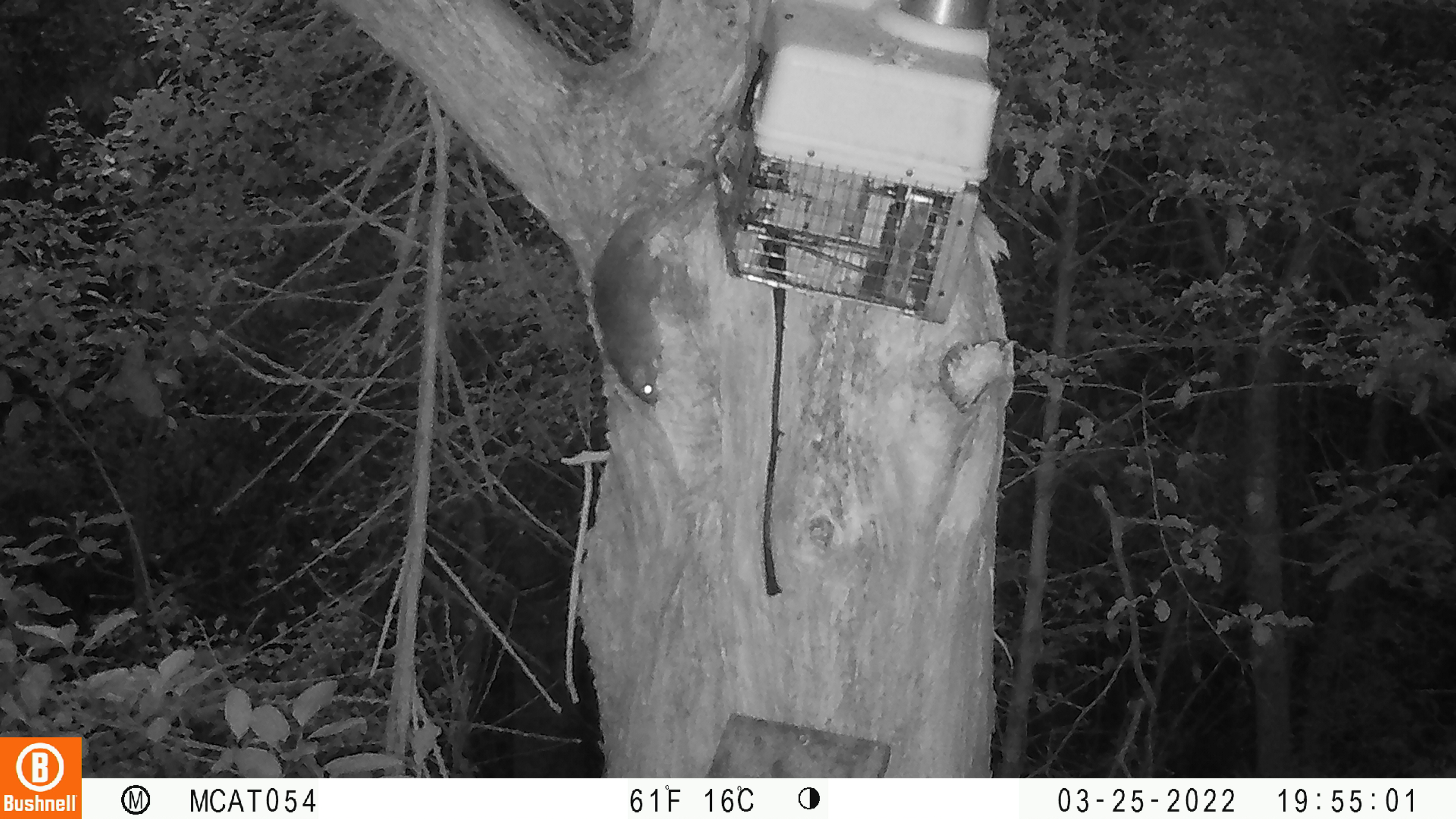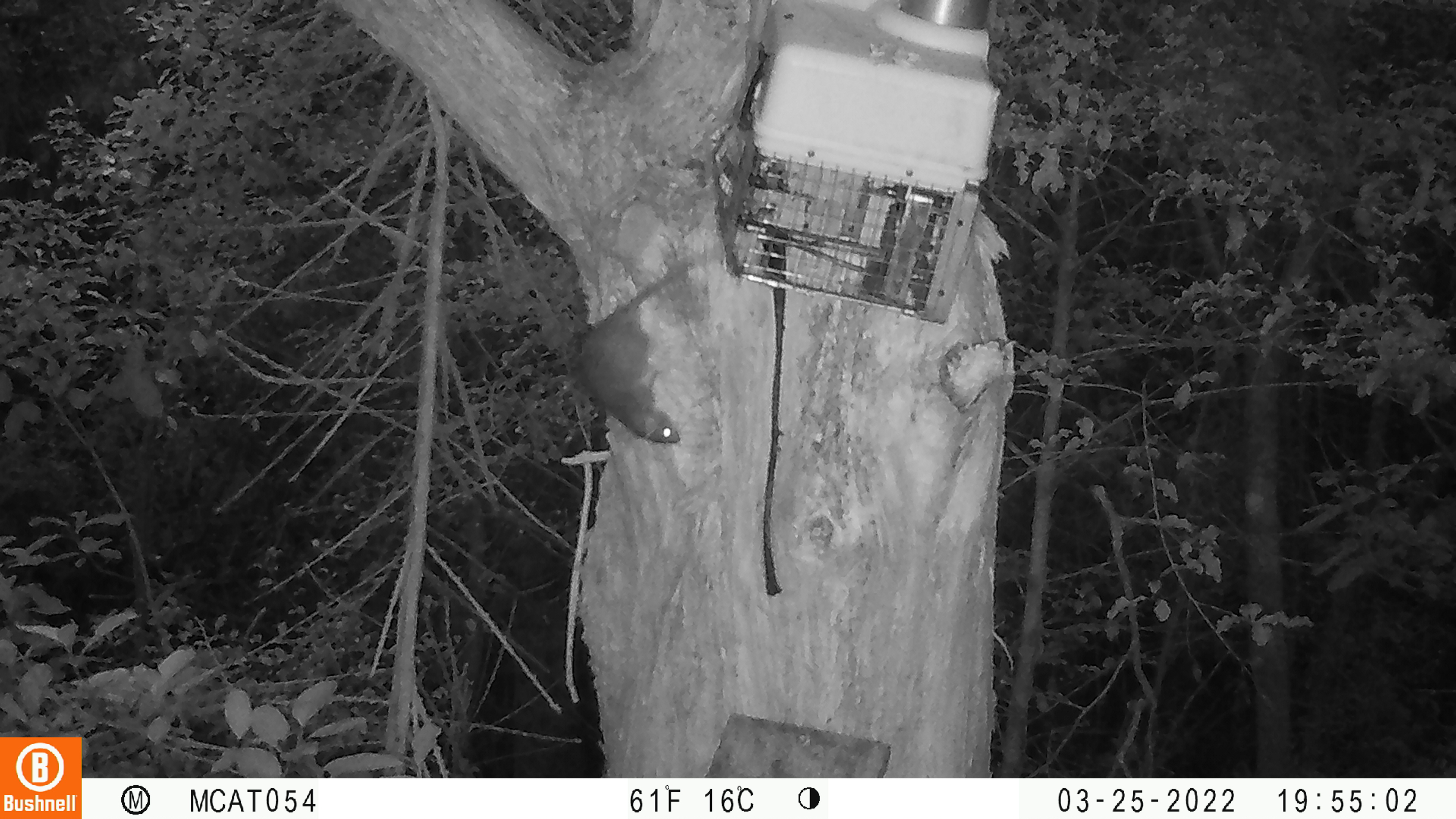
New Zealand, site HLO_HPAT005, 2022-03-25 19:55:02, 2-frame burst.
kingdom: Animalia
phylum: Chordata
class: Mammalia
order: Rodentia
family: Muridae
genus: Rattus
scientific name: Rattus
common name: rat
Rat (Rattus).